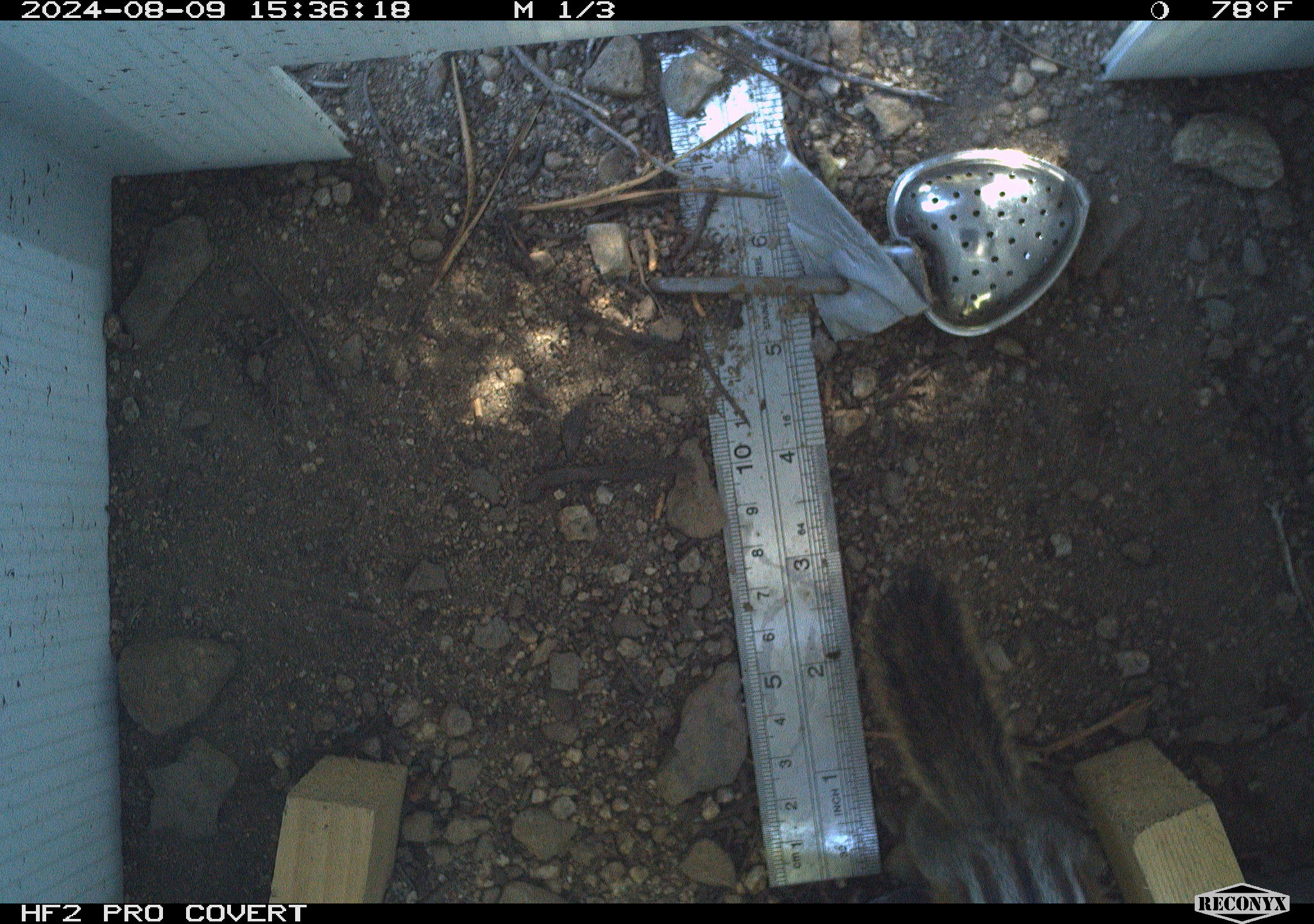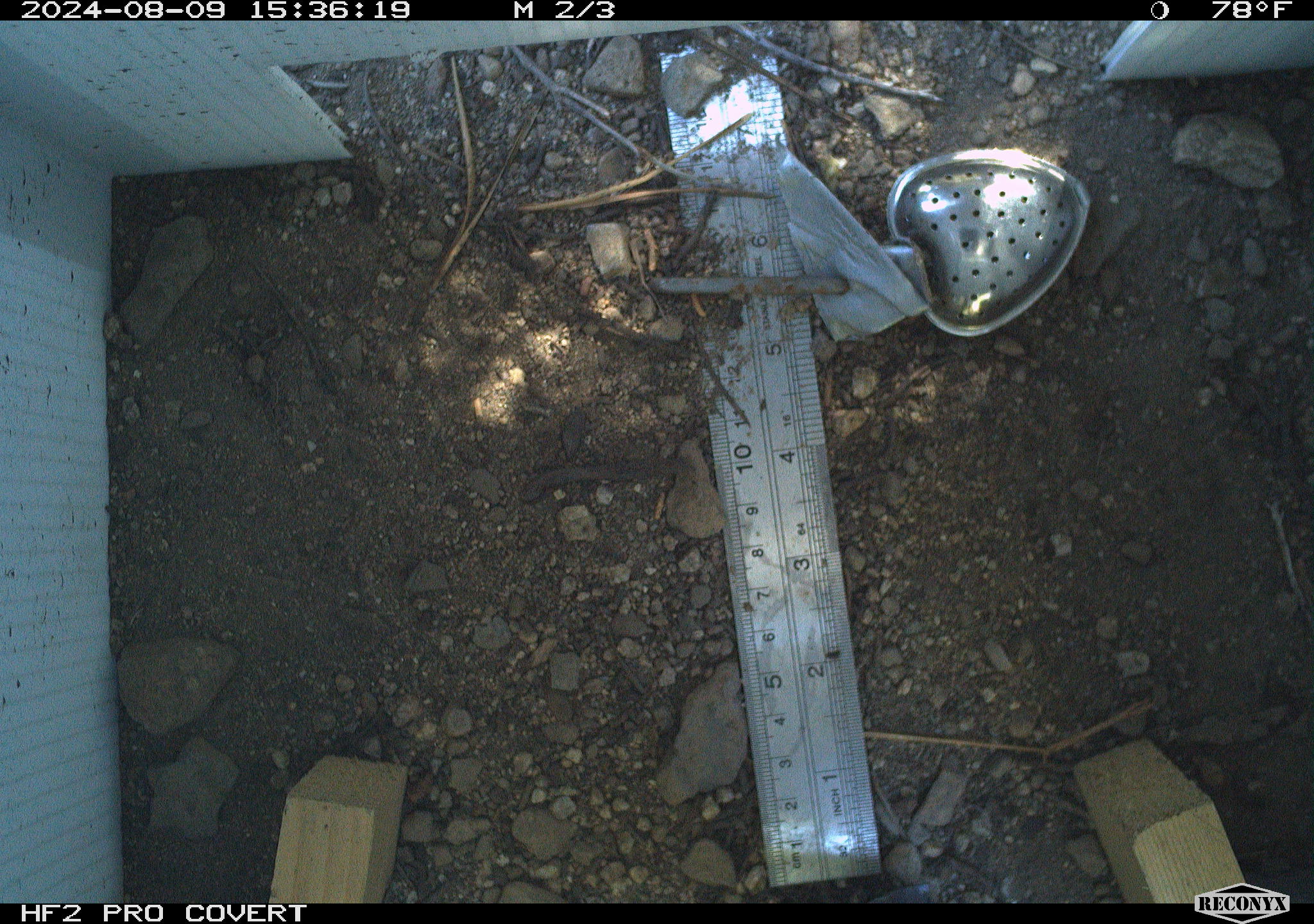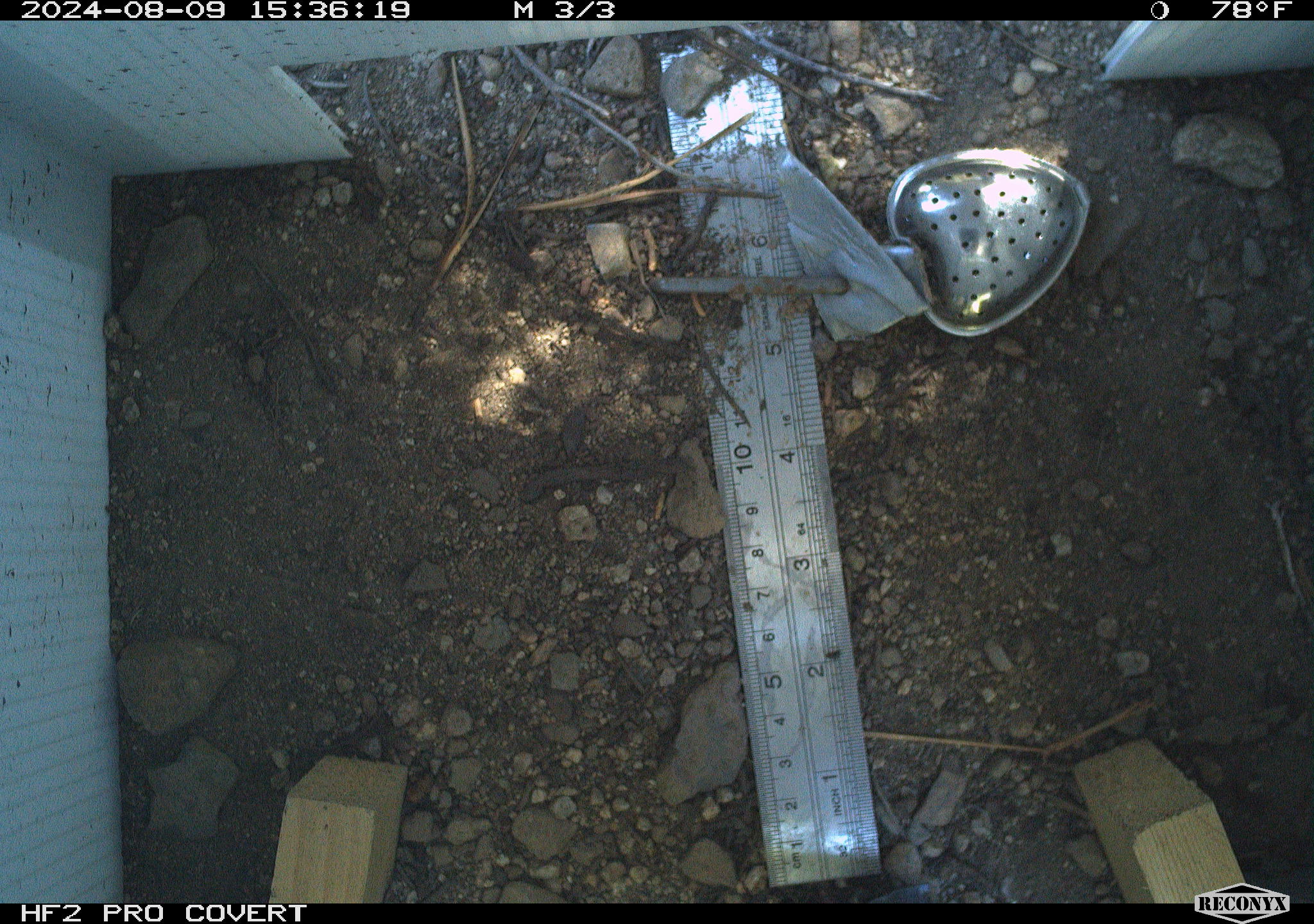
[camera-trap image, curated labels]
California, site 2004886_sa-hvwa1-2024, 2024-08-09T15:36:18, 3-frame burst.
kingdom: Animalia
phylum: Chordata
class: Mammalia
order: Rodentia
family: Sciuridae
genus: Neotamias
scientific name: Neotamias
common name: western chipmunks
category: neotamias species